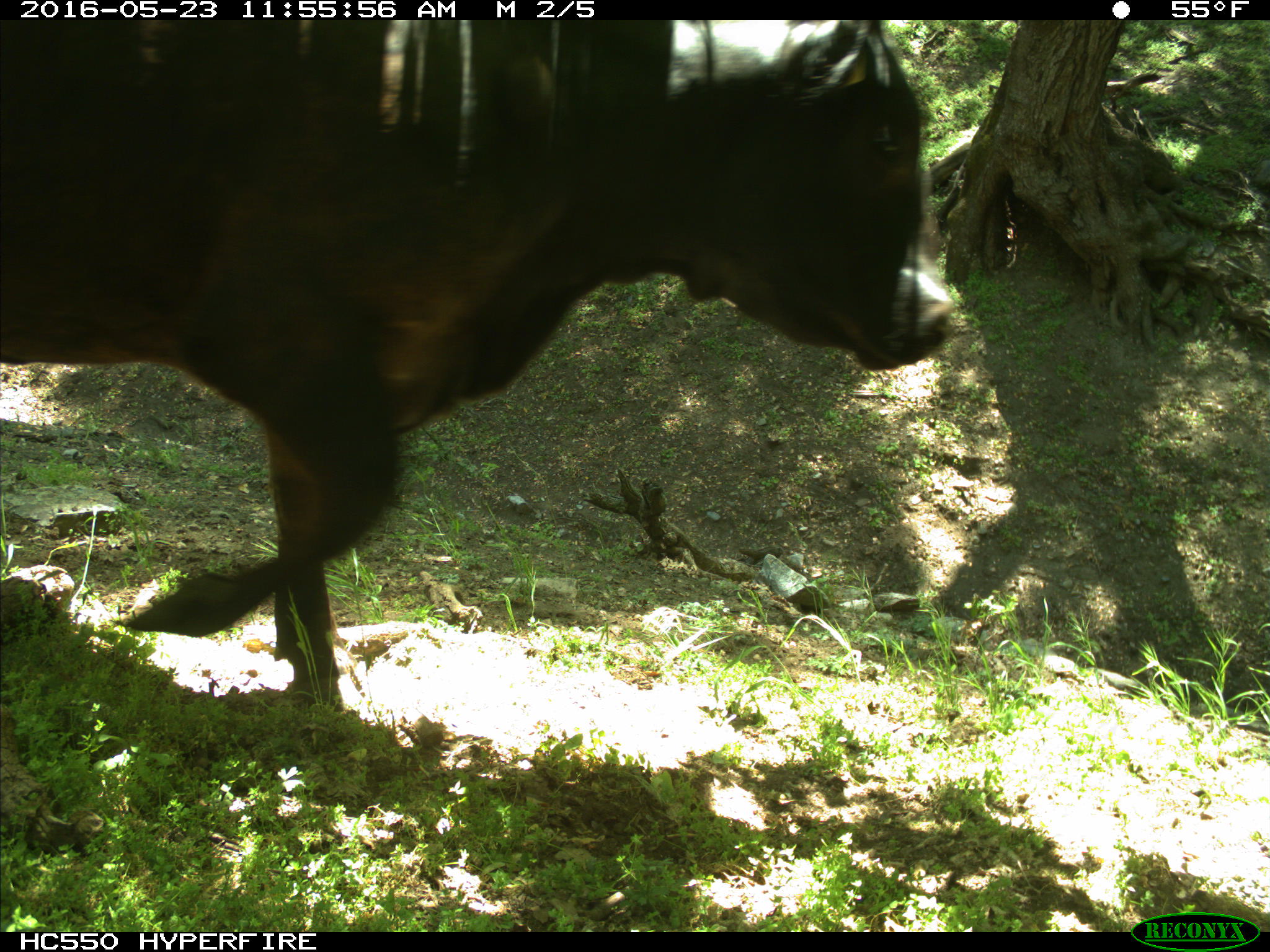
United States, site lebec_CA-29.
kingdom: Animalia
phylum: Chordata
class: Mammalia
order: Artiodactyla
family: Bovidae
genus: Bos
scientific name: Bos taurus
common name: domestic cow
Bos taurus (domestic cow).